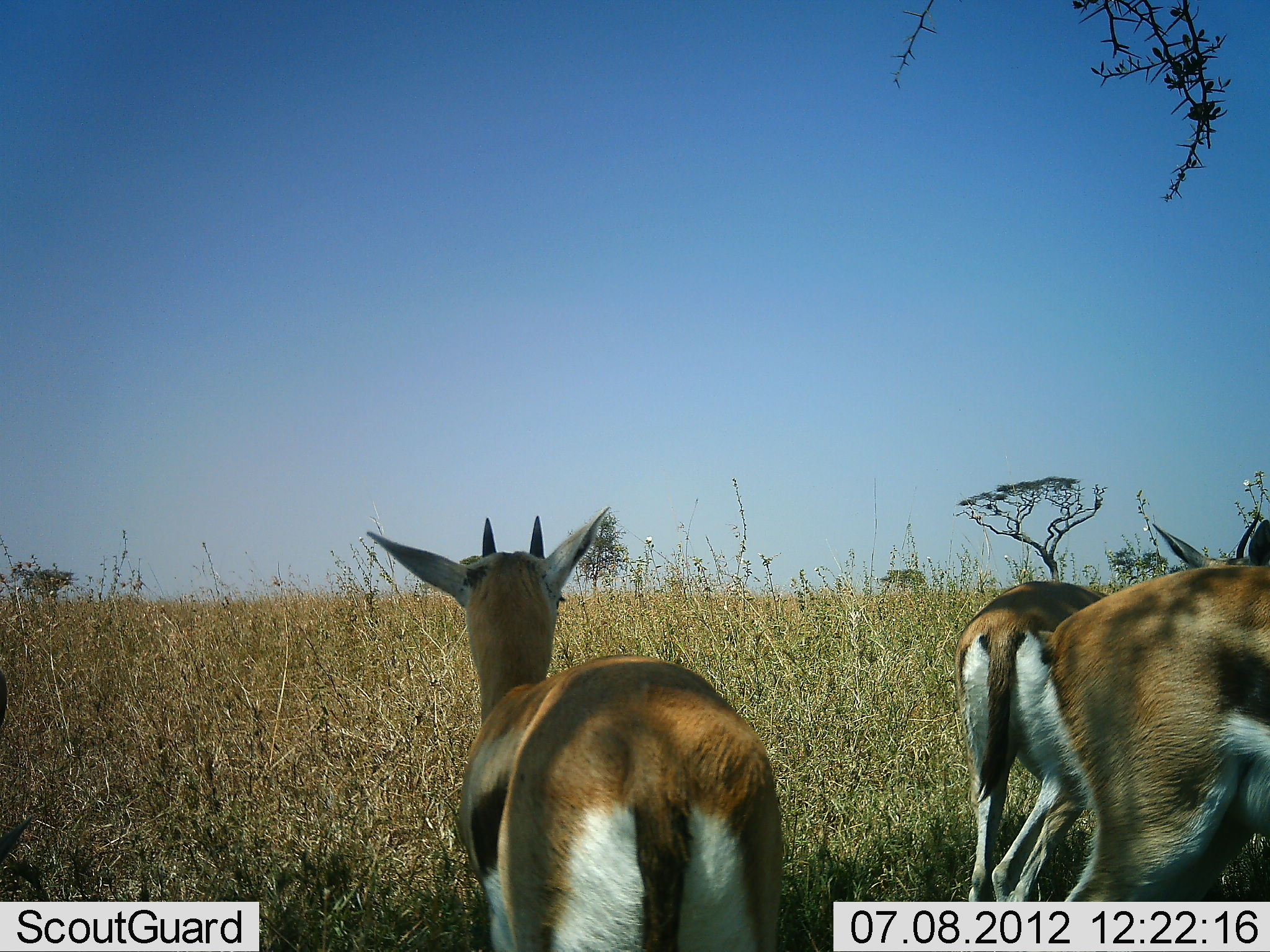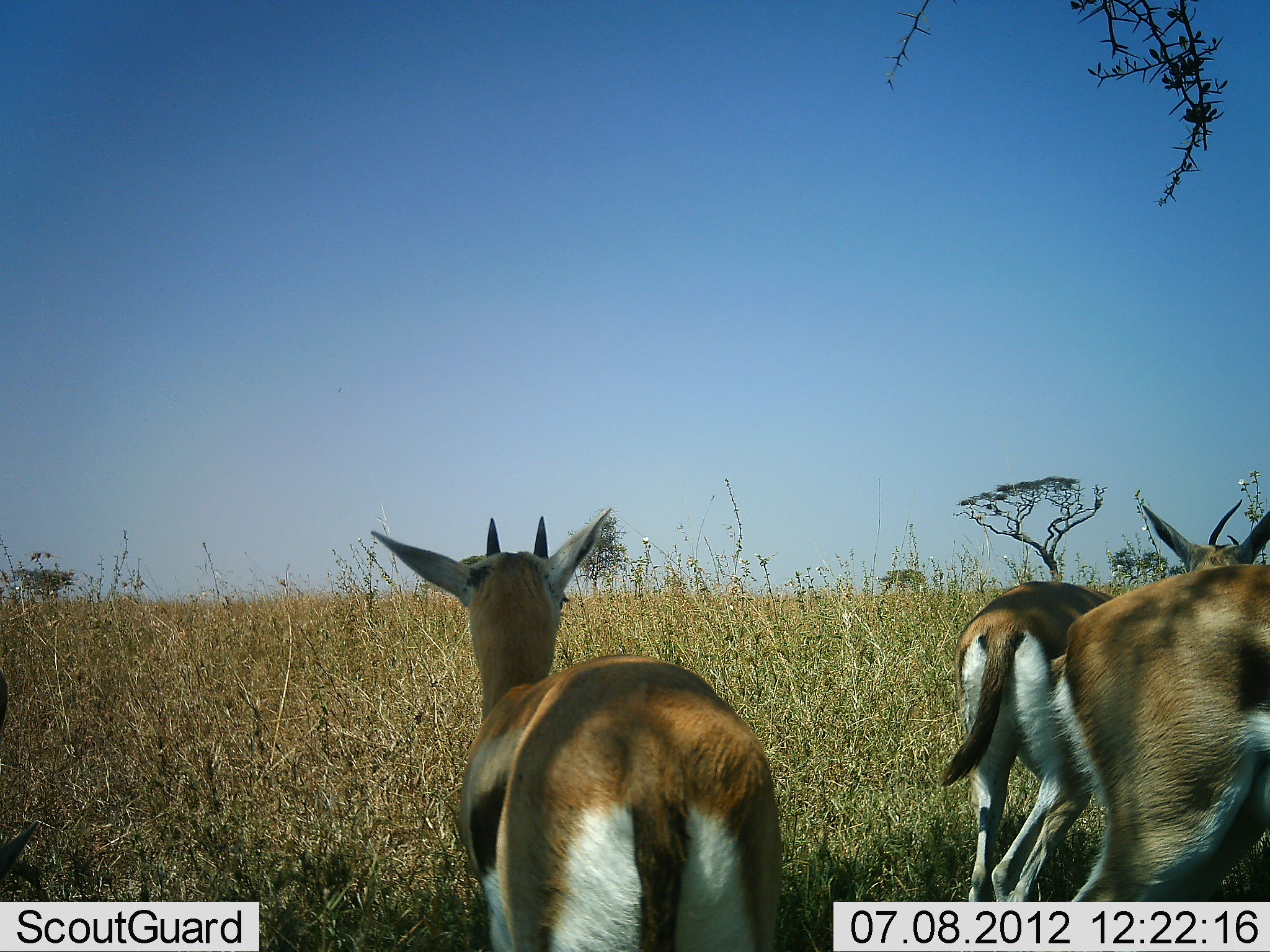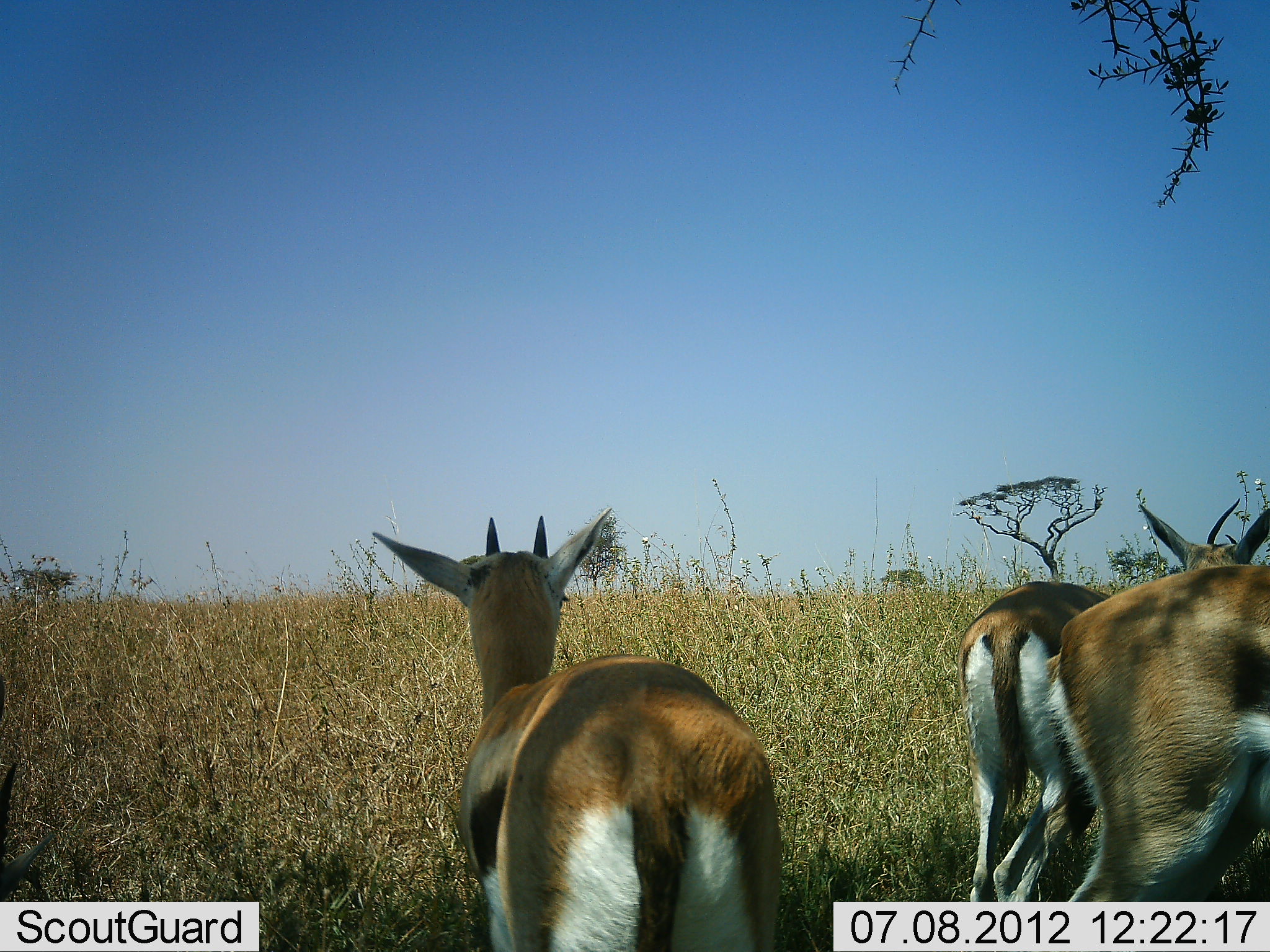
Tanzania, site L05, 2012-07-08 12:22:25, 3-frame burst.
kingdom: Animalia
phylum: Chordata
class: Mammalia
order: Artiodactyla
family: Bovidae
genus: Eudorcas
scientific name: Eudorcas thomsonii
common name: thomson's gazelle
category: gazellethomsons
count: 3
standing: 90%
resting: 0%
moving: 20%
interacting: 0%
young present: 10%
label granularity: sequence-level